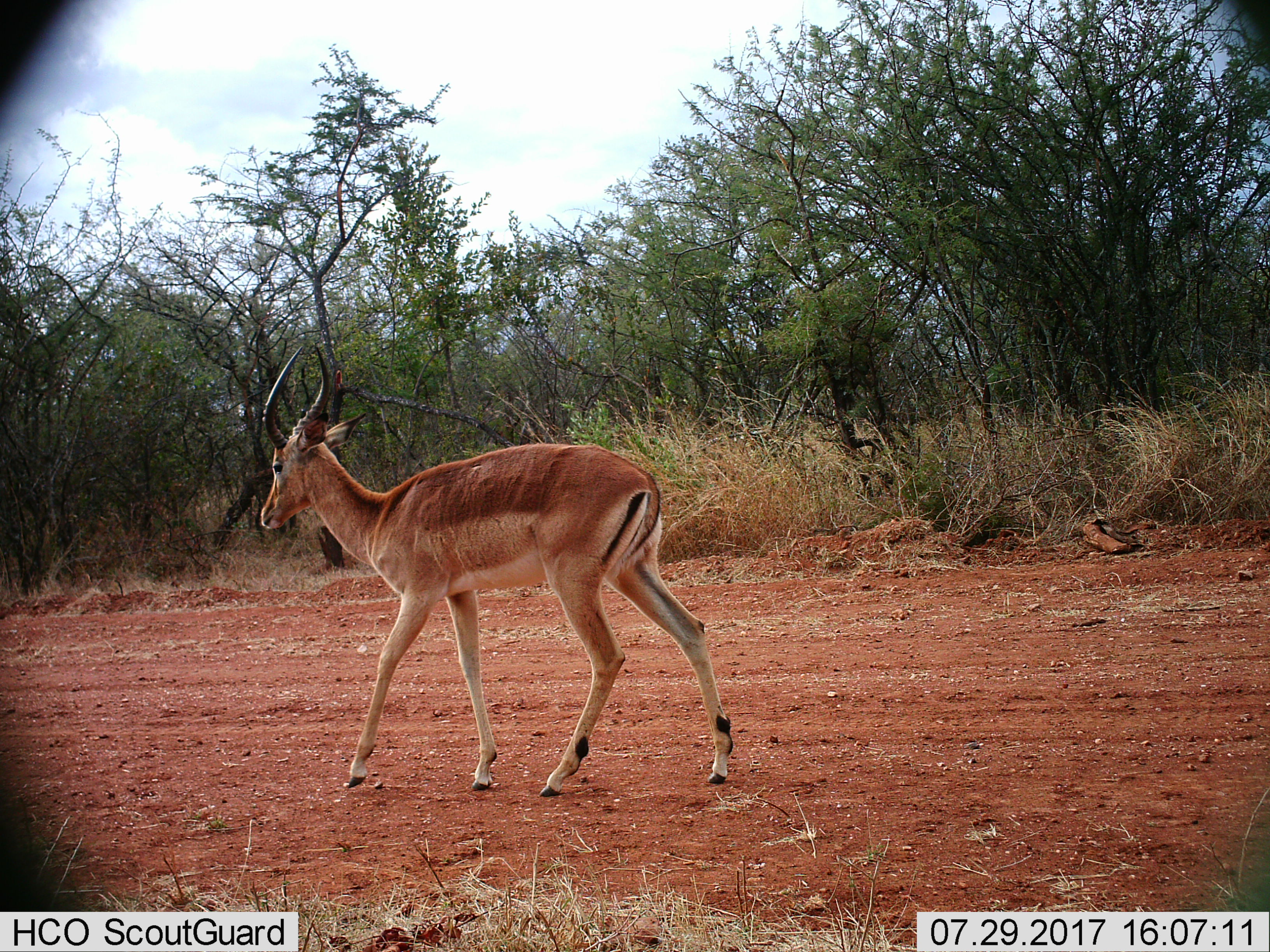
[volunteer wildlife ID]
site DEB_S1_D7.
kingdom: Animalia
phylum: Chordata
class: Mammalia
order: Artiodactyla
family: Bovidae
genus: Aepyceros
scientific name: Aepyceros melampus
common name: impala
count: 1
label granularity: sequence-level